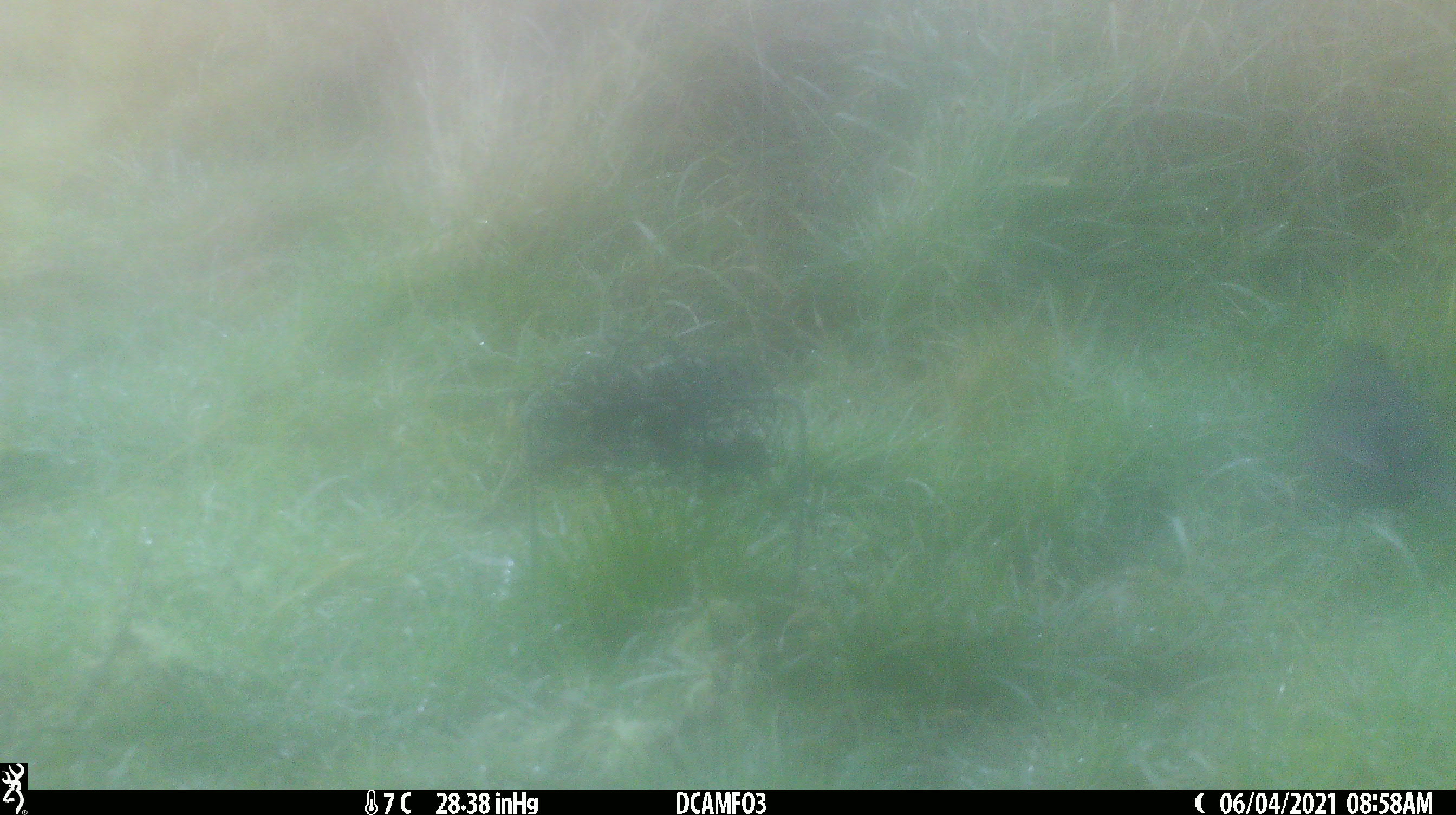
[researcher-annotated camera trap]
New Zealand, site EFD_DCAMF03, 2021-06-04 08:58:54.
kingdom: Animalia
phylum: Chordata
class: Aves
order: Passeriformes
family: Turdidae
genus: Turdus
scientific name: Turdus merula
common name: eurasian blackbird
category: blackbird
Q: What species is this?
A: Blackbird (eurasian blackbird) (Turdus merula).